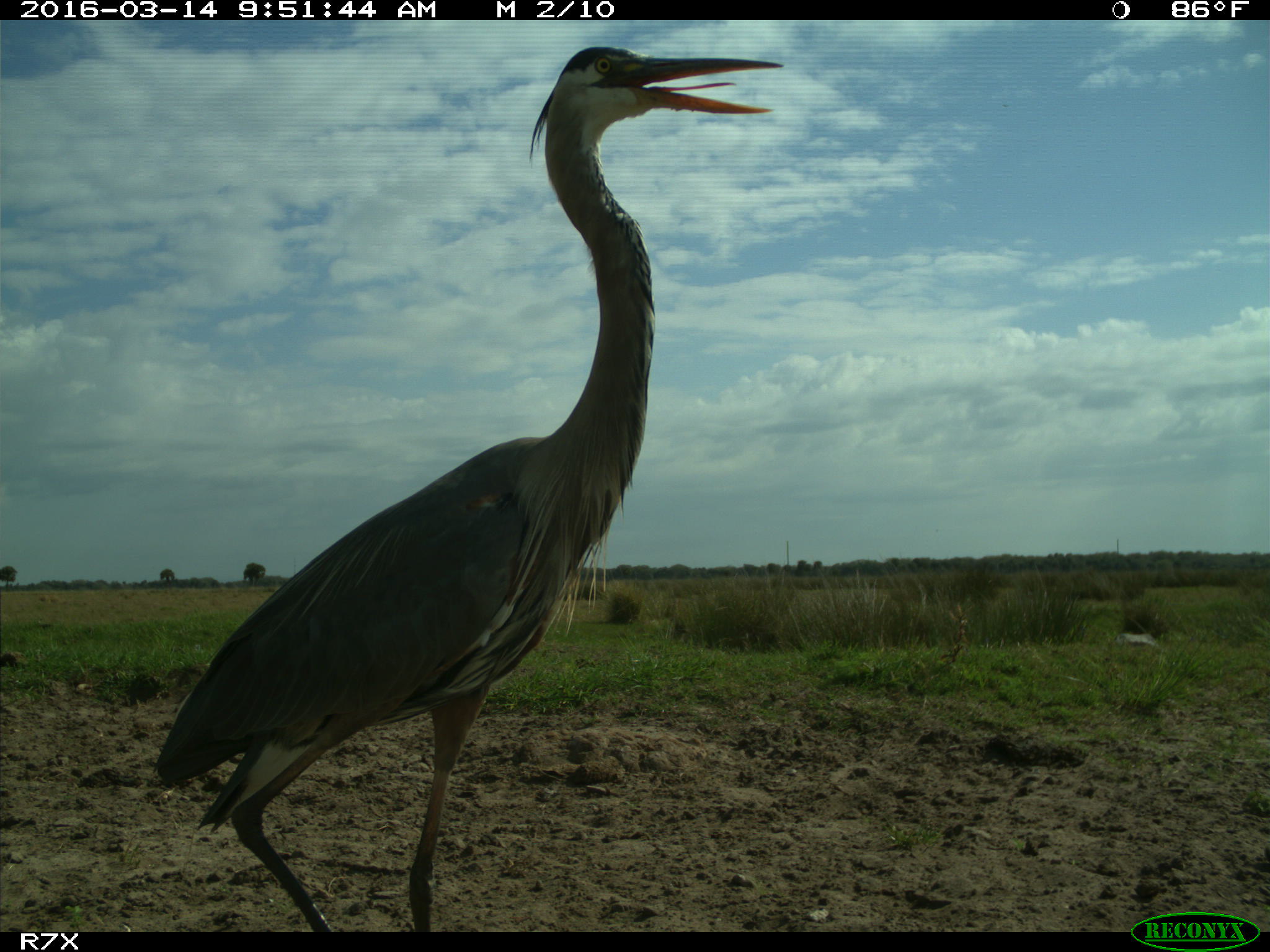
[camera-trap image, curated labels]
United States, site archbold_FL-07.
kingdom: Animalia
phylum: Chordata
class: Aves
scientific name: Aves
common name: birds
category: unidentified bird